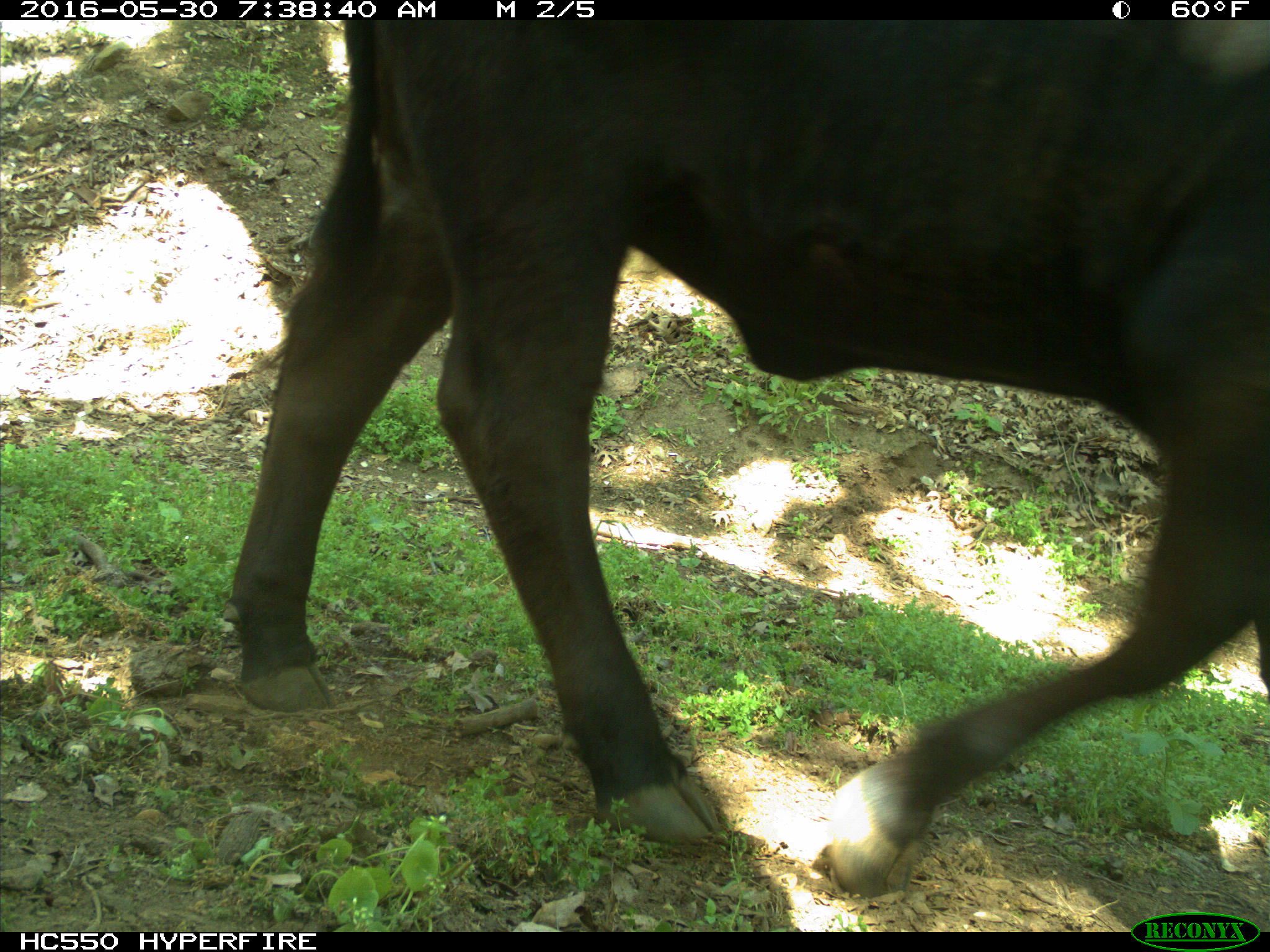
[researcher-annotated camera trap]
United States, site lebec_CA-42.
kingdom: Animalia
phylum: Chordata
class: Mammalia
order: Artiodactyla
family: Bovidae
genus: Bos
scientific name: Bos taurus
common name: domestic cow